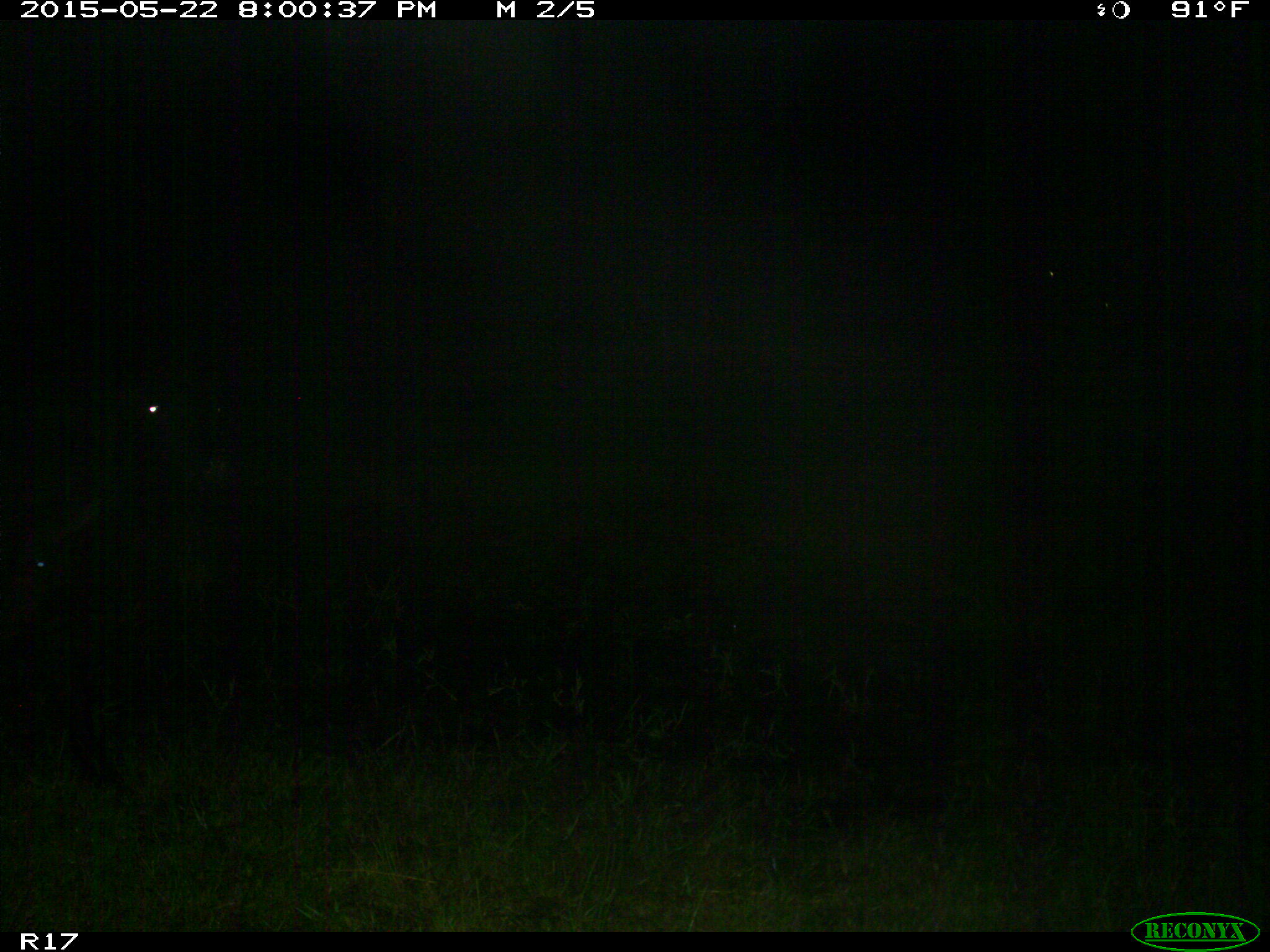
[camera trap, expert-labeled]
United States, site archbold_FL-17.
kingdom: Animalia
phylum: Chordata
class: Mammalia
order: Artiodactyla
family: Bovidae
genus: Bos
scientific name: Bos taurus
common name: domestic cow